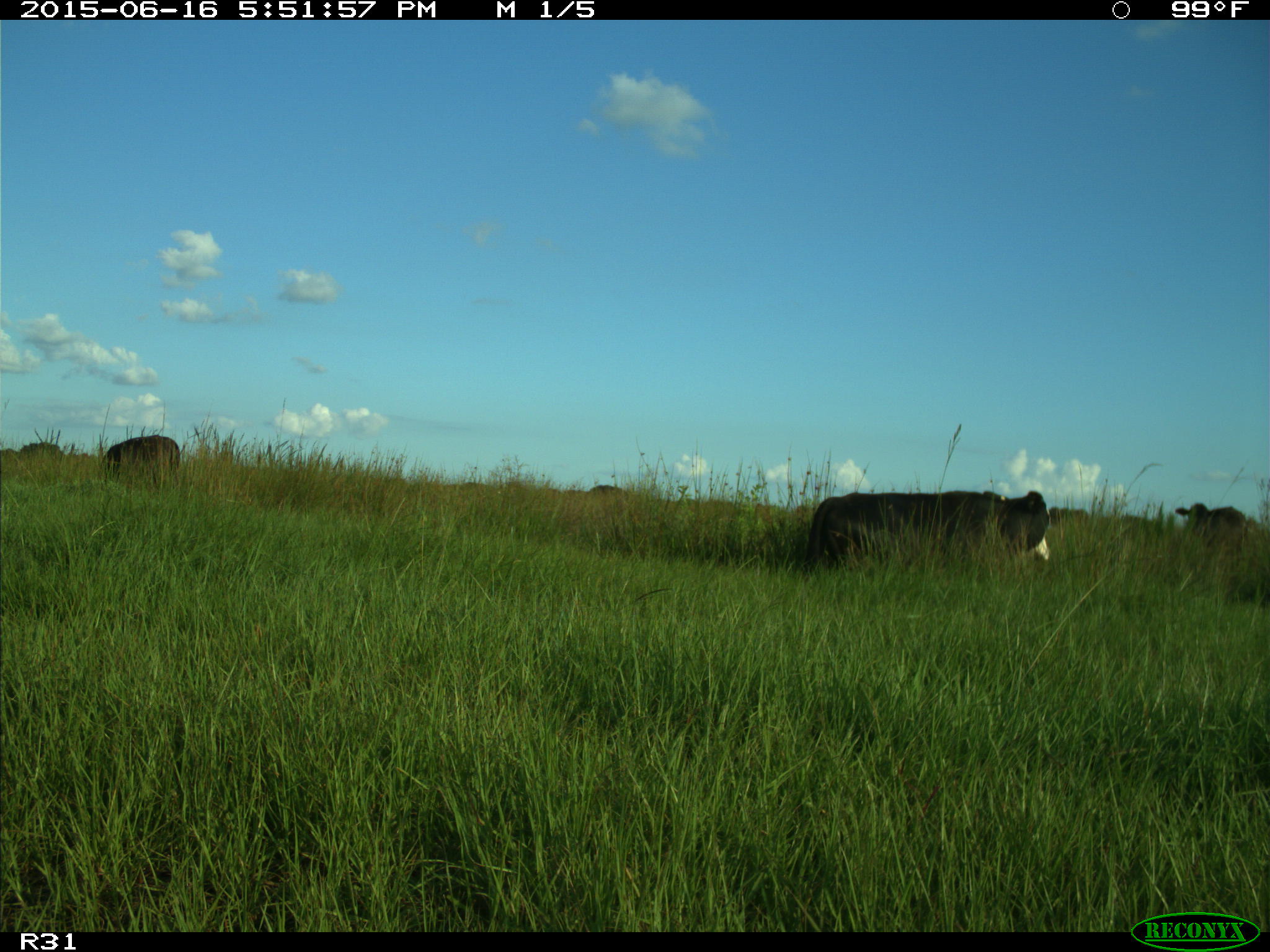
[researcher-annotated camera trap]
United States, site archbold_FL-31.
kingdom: Animalia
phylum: Chordata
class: Mammalia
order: Artiodactyla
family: Bovidae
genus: Bos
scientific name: Bos taurus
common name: domestic cow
Bos taurus (domestic cow).